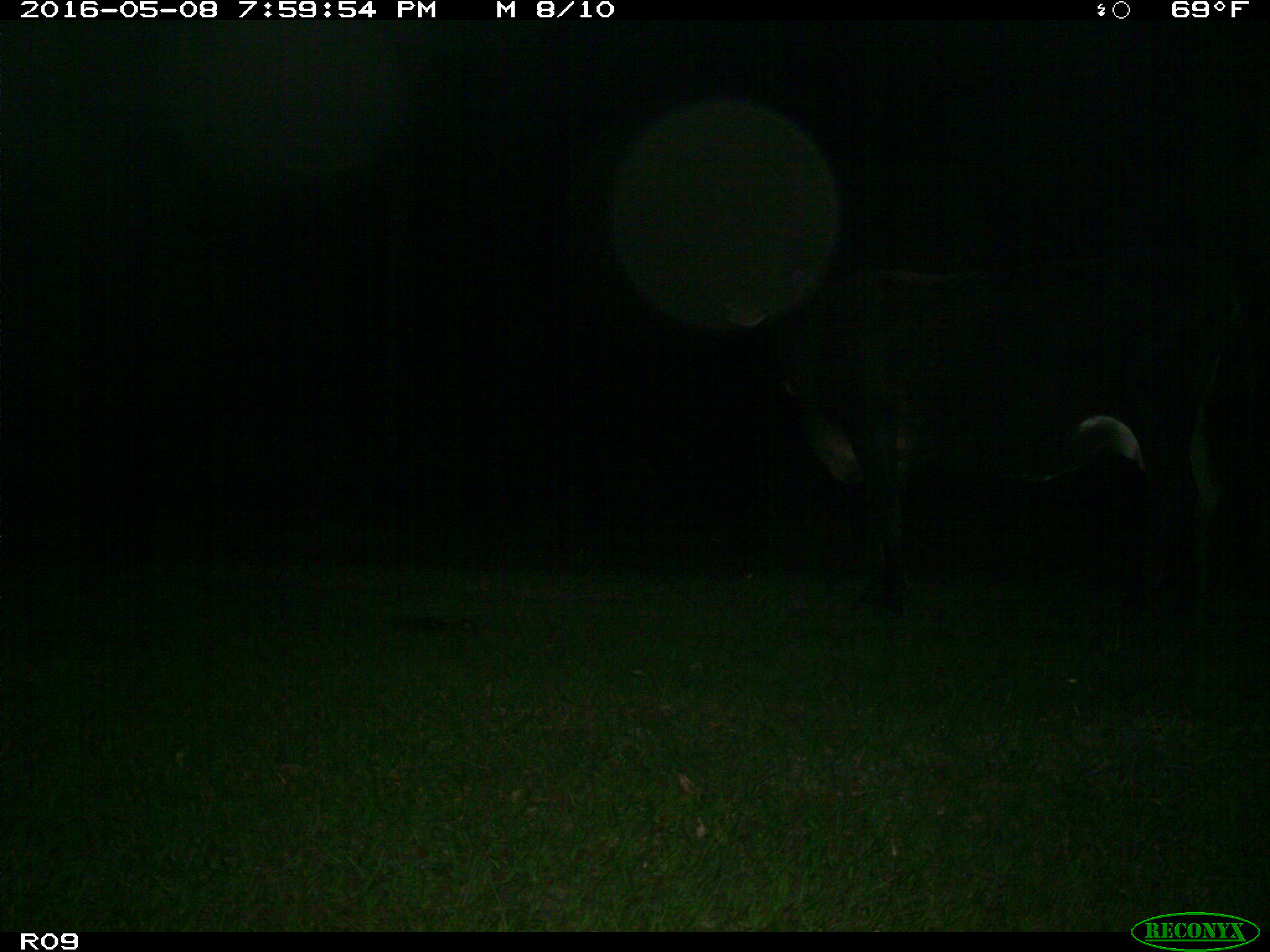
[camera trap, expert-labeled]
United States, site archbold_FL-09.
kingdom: Animalia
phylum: Chordata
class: Mammalia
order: Artiodactyla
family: Bovidae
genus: Bos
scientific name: Bos taurus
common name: domestic cow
Bos taurus (domestic cow).